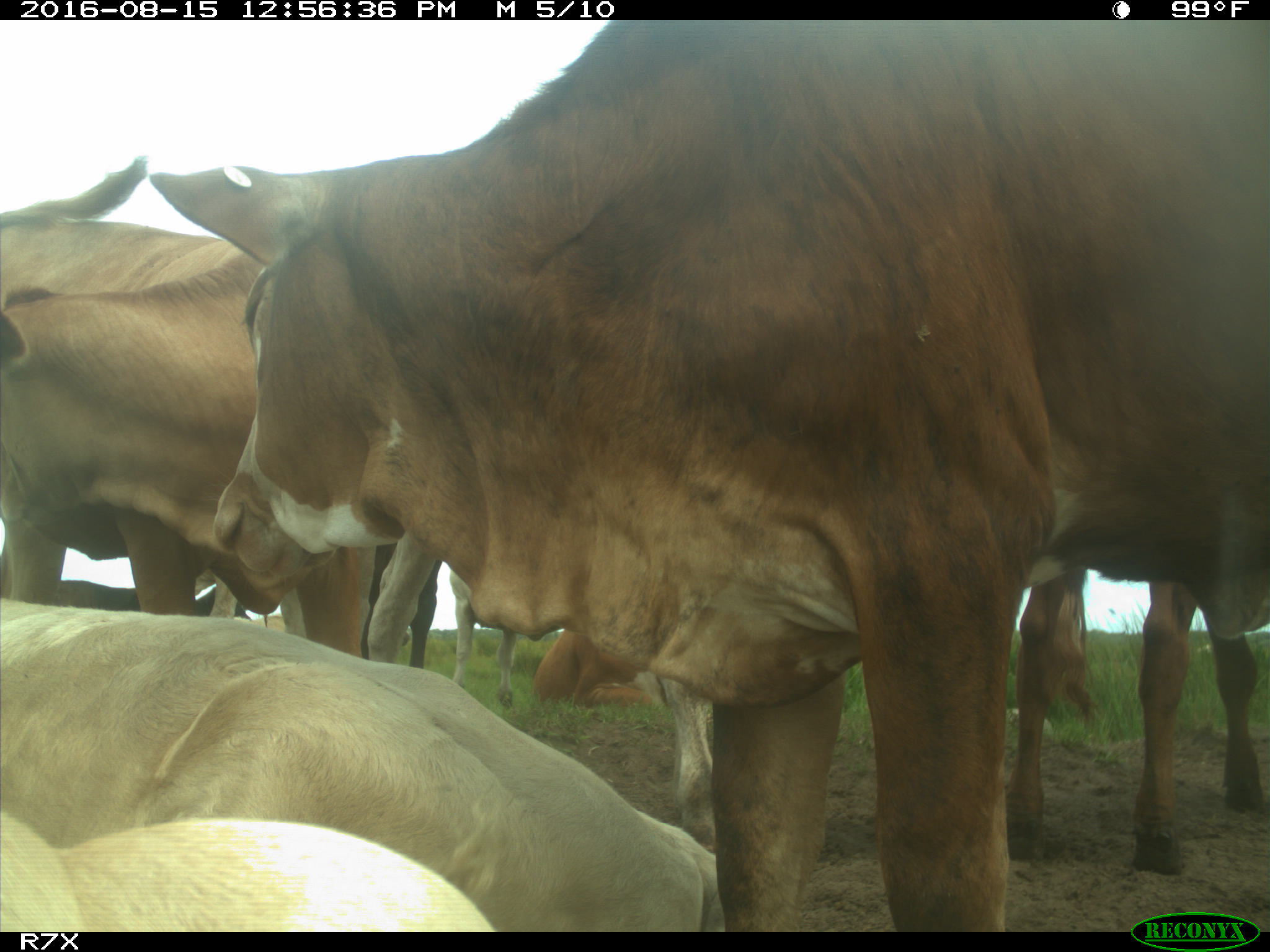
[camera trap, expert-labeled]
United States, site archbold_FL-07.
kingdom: Animalia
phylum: Chordata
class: Mammalia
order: Artiodactyla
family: Bovidae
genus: Bos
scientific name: Bos taurus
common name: domestic cow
Bos taurus (domestic cow).